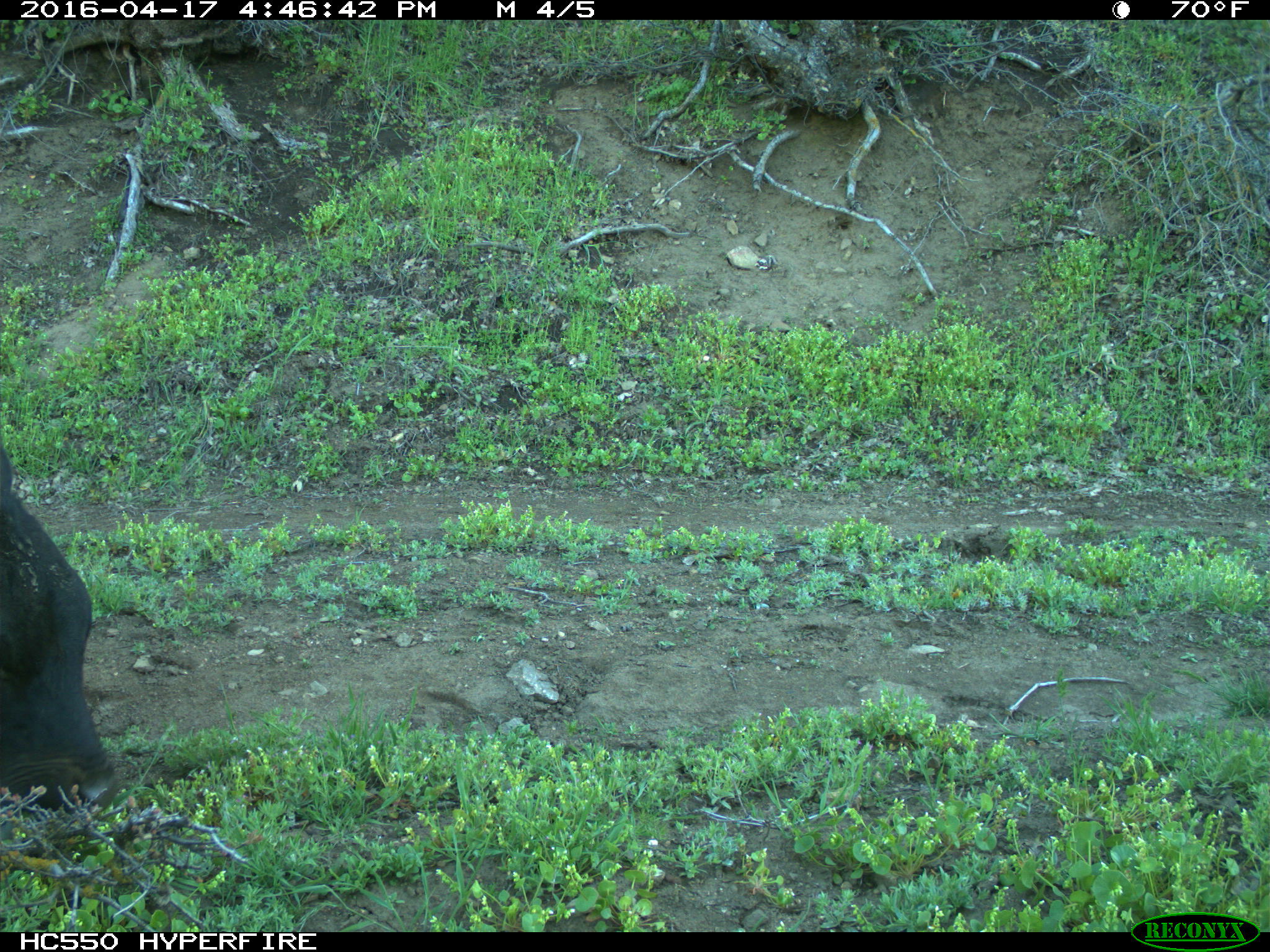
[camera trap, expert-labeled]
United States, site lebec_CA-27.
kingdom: Animalia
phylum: Chordata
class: Mammalia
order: Artiodactyla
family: Bovidae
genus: Bos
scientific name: Bos taurus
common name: domestic cow